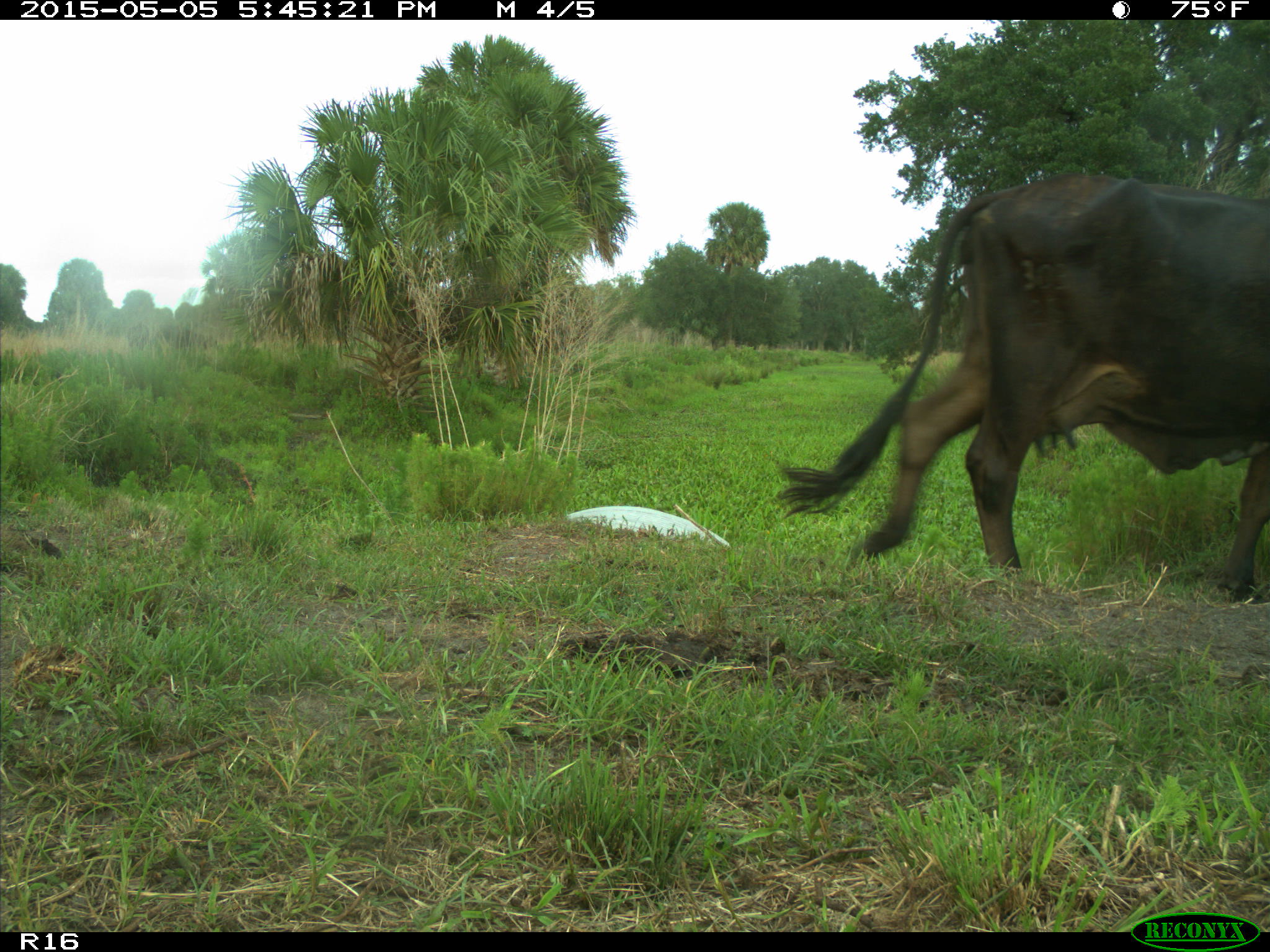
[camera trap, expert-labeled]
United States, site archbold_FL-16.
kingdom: Animalia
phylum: Chordata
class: Mammalia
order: Artiodactyla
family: Bovidae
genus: Bos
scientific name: Bos taurus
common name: domestic cow